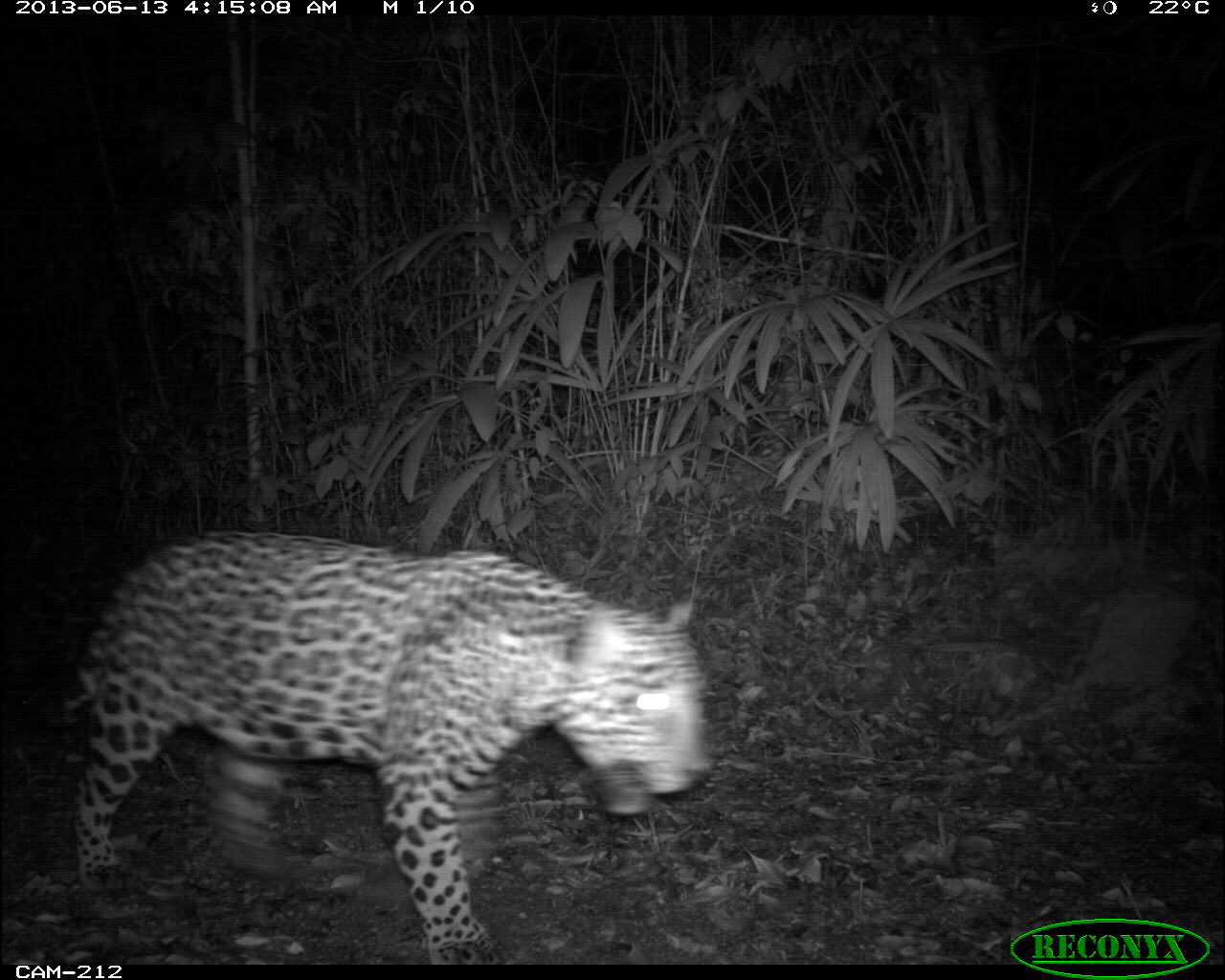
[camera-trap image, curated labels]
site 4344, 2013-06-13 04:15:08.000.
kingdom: Animalia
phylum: Chordata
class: Mammalia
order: Carnivora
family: Felidae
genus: Panthera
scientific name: Panthera onca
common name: jaguar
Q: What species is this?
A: Panthera onca (jaguar).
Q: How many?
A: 1.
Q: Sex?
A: Male.